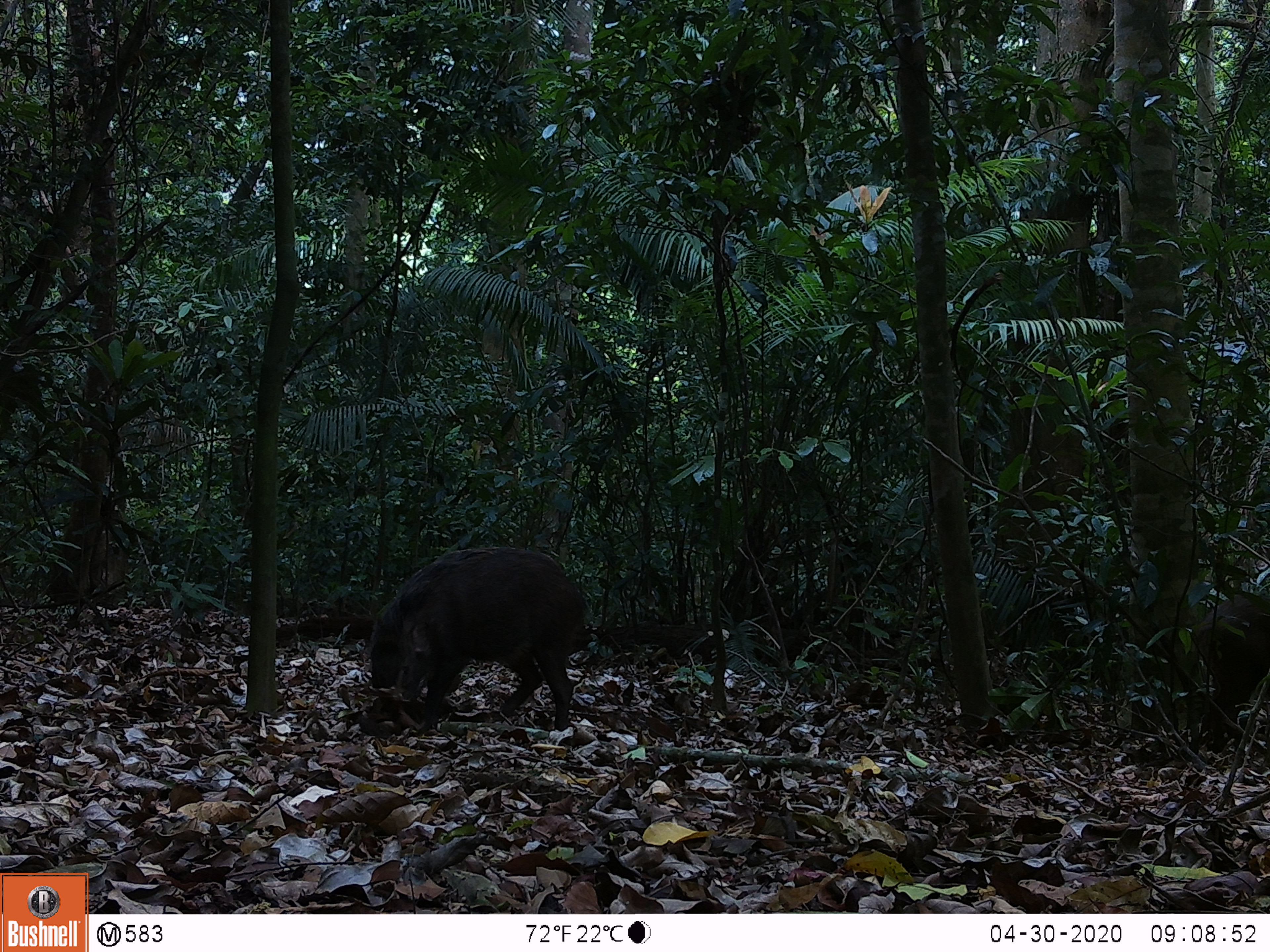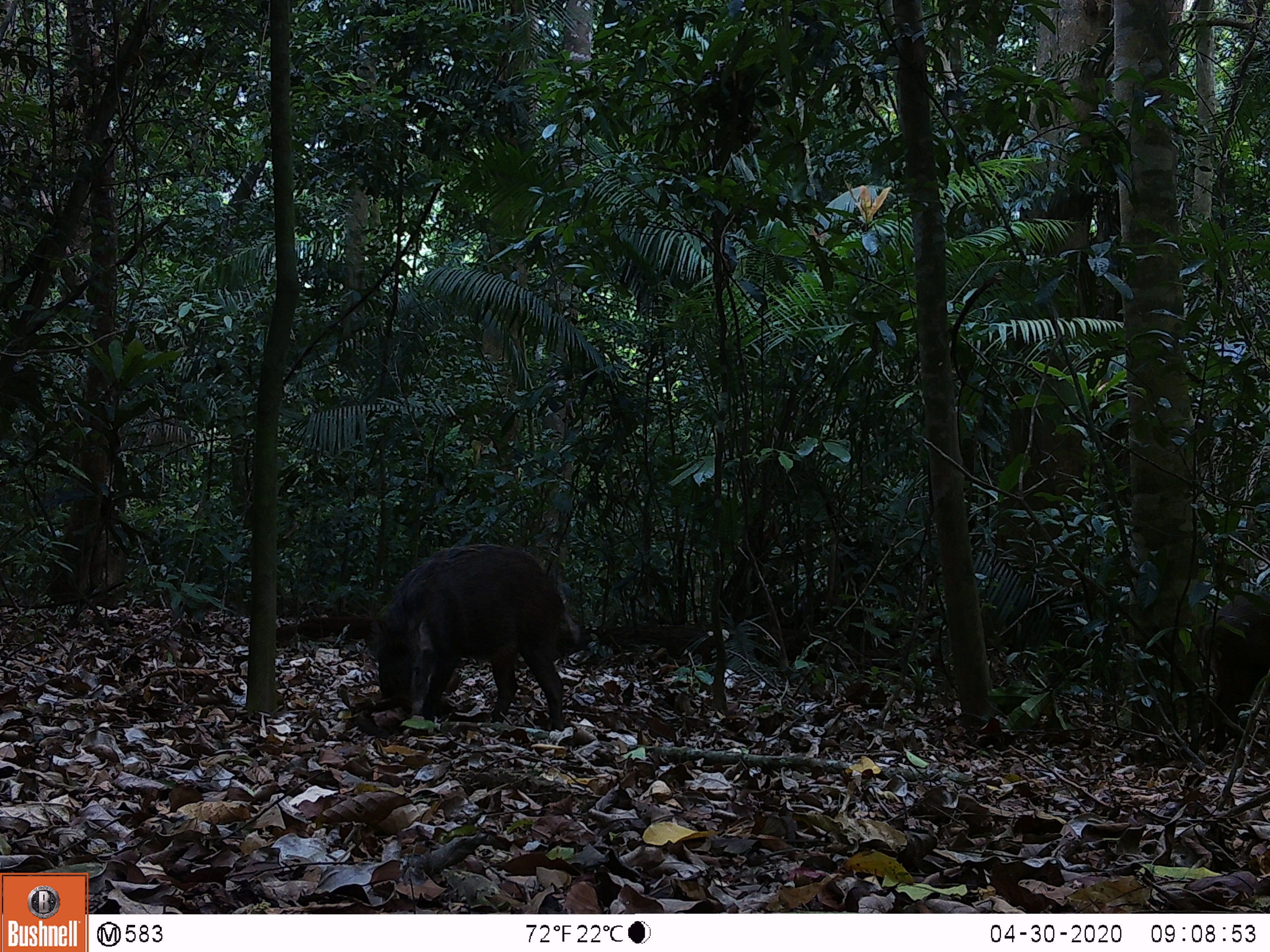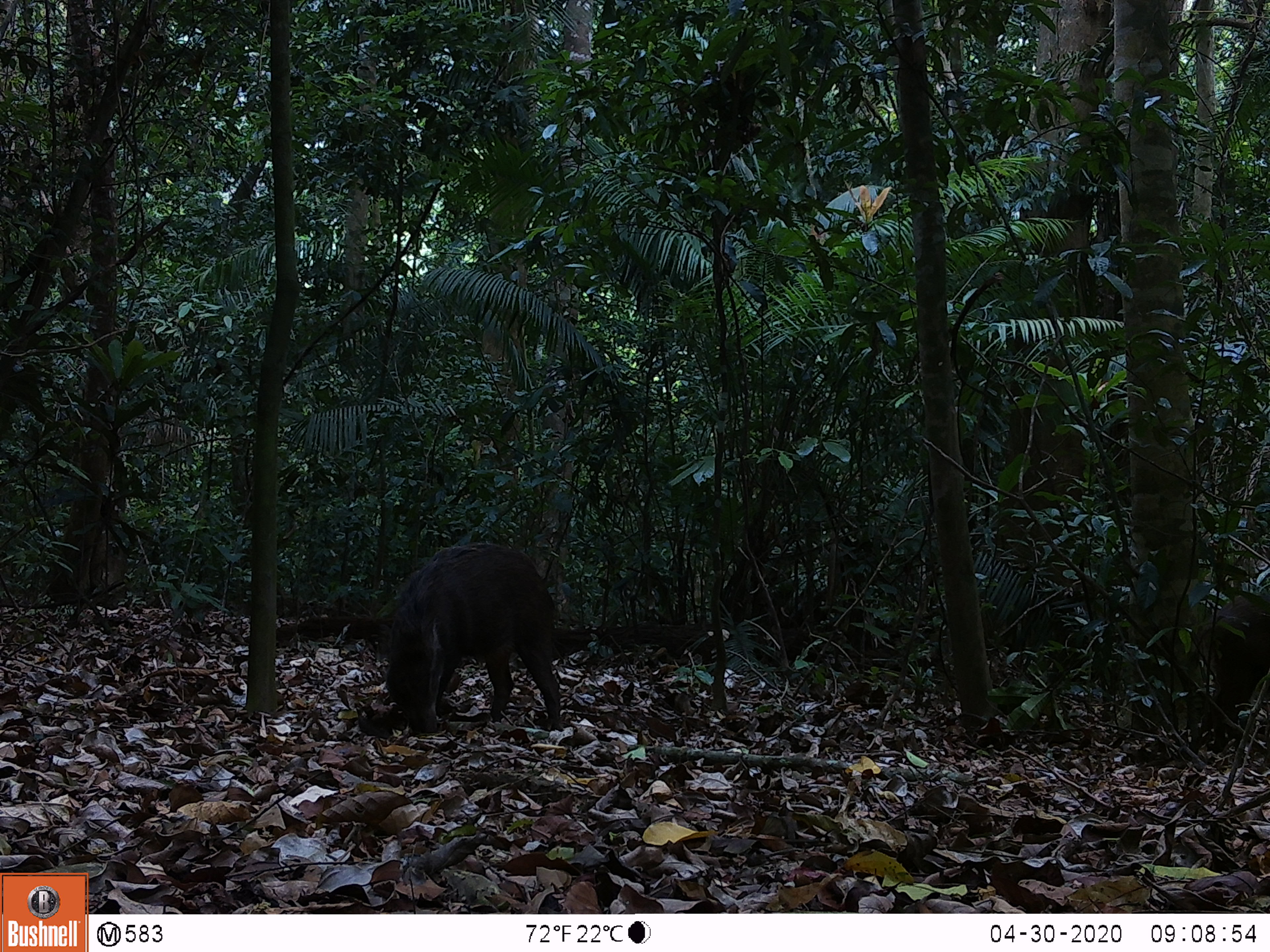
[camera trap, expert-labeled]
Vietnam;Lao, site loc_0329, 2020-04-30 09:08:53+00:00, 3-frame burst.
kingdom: Animalia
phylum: Chordata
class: Mammalia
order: Artiodactyla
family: Suidae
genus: Sus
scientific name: Sus scrofa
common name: eurasian wild pig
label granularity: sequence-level